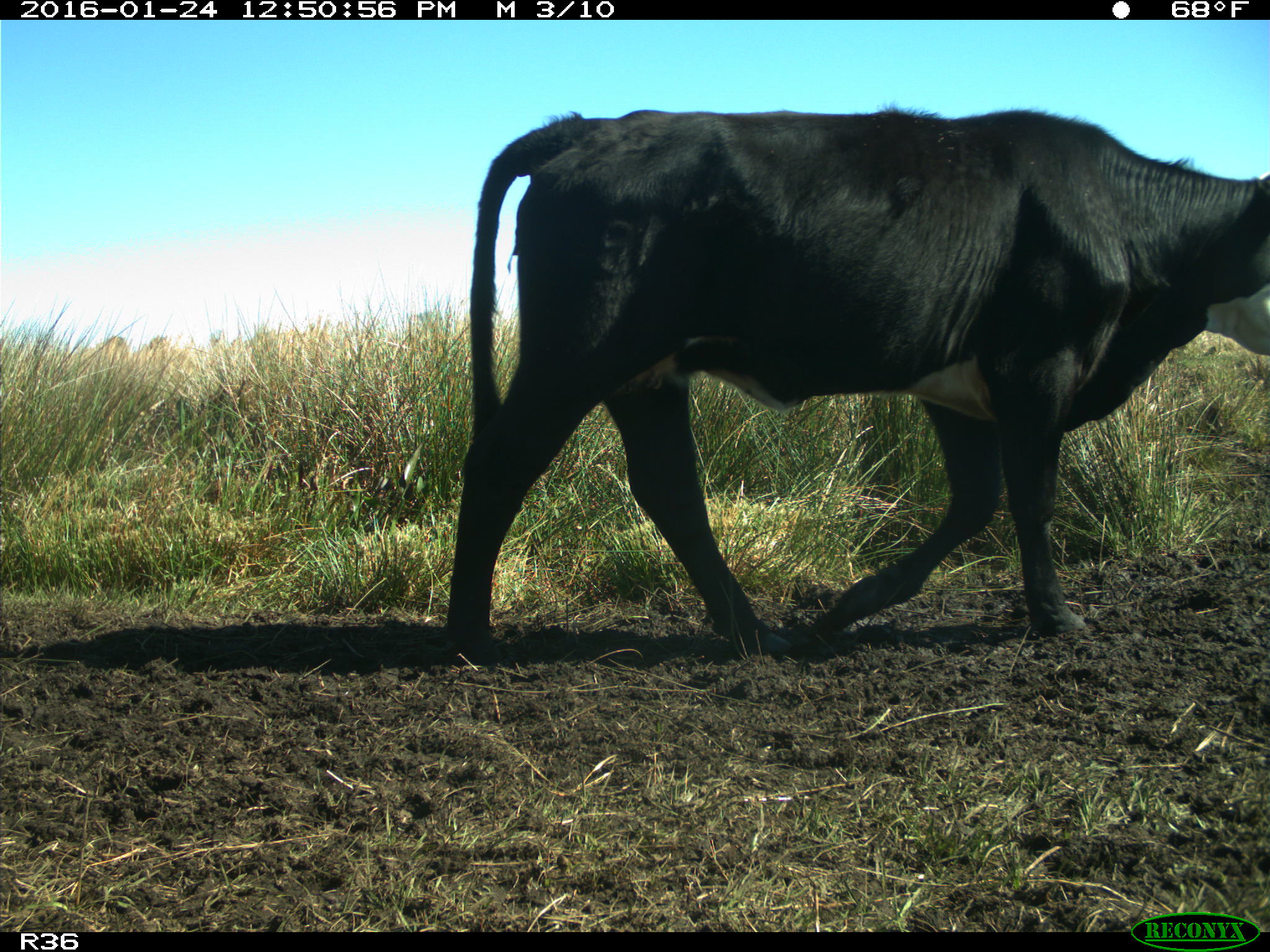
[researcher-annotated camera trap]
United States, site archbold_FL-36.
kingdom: Animalia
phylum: Chordata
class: Mammalia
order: Artiodactyla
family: Bovidae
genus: Bos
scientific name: Bos taurus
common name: domestic cow